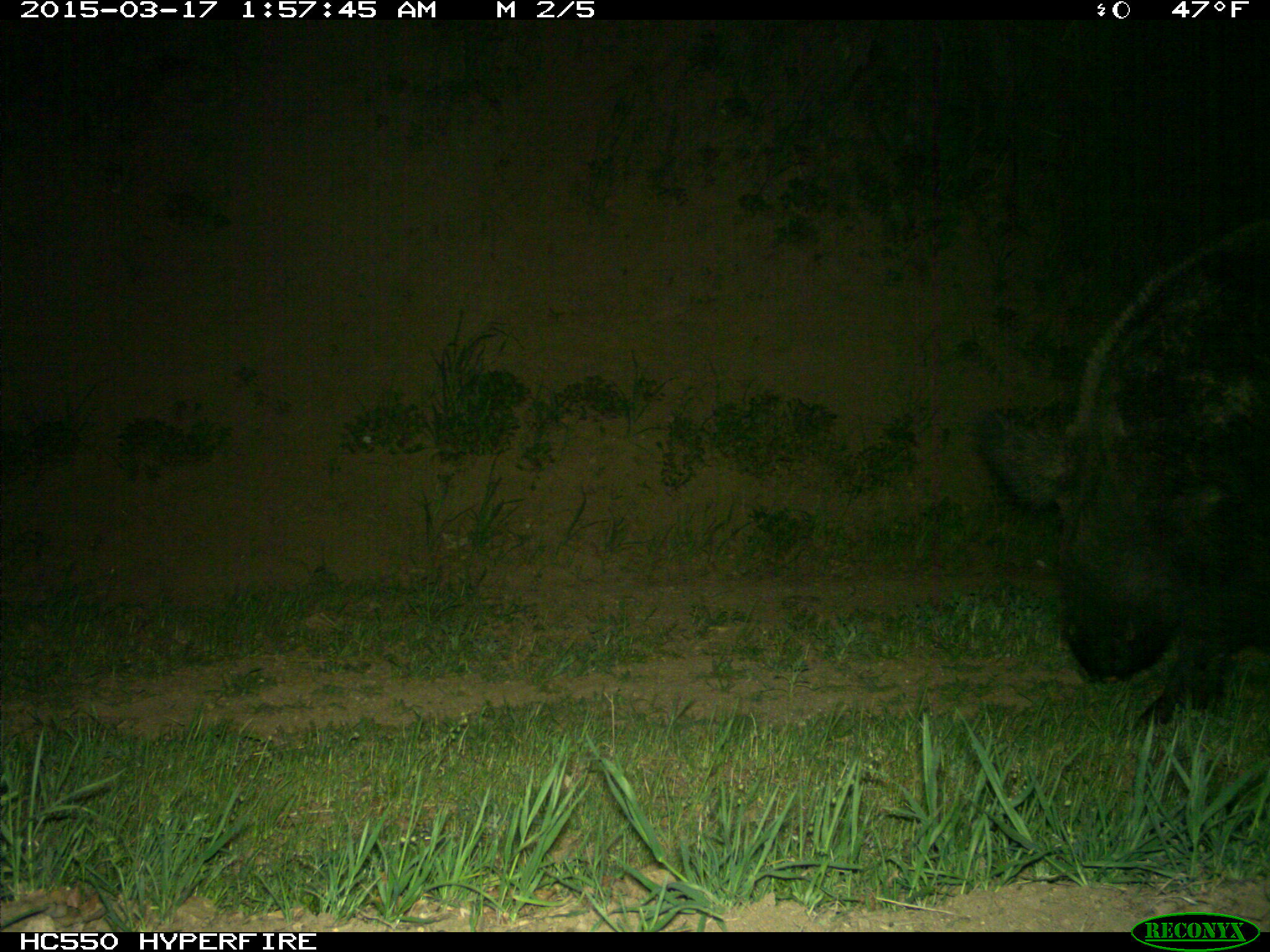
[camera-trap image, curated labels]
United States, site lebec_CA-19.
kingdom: Animalia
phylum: Chordata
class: Mammalia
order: Artiodactyla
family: Suidae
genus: Sus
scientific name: Sus scrofa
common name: wild boar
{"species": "Sus scrofa (wild boar)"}